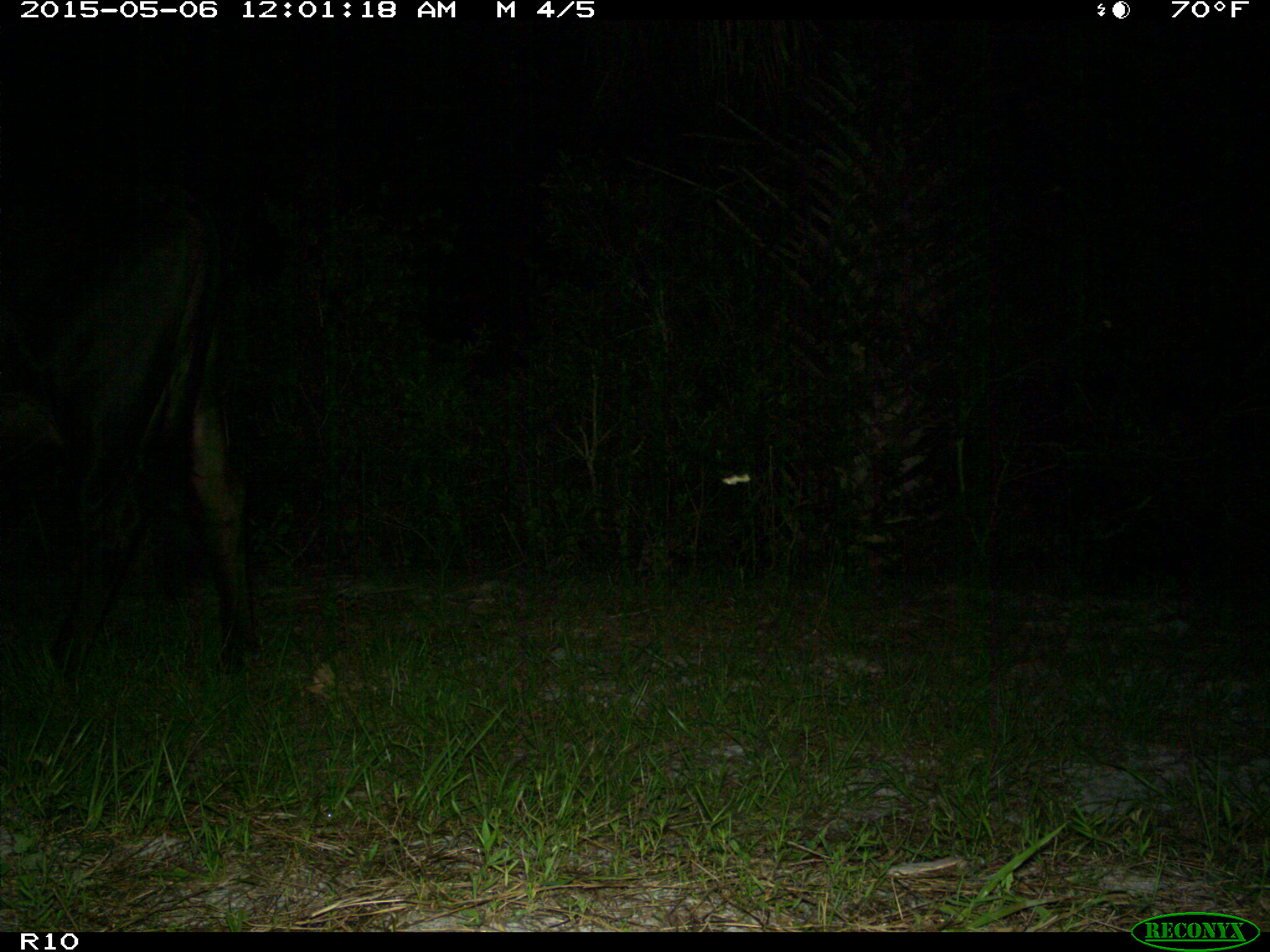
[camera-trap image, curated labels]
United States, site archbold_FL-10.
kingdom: Animalia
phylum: Chordata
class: Mammalia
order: Artiodactyla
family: Bovidae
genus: Bos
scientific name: Bos taurus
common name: domestic cow